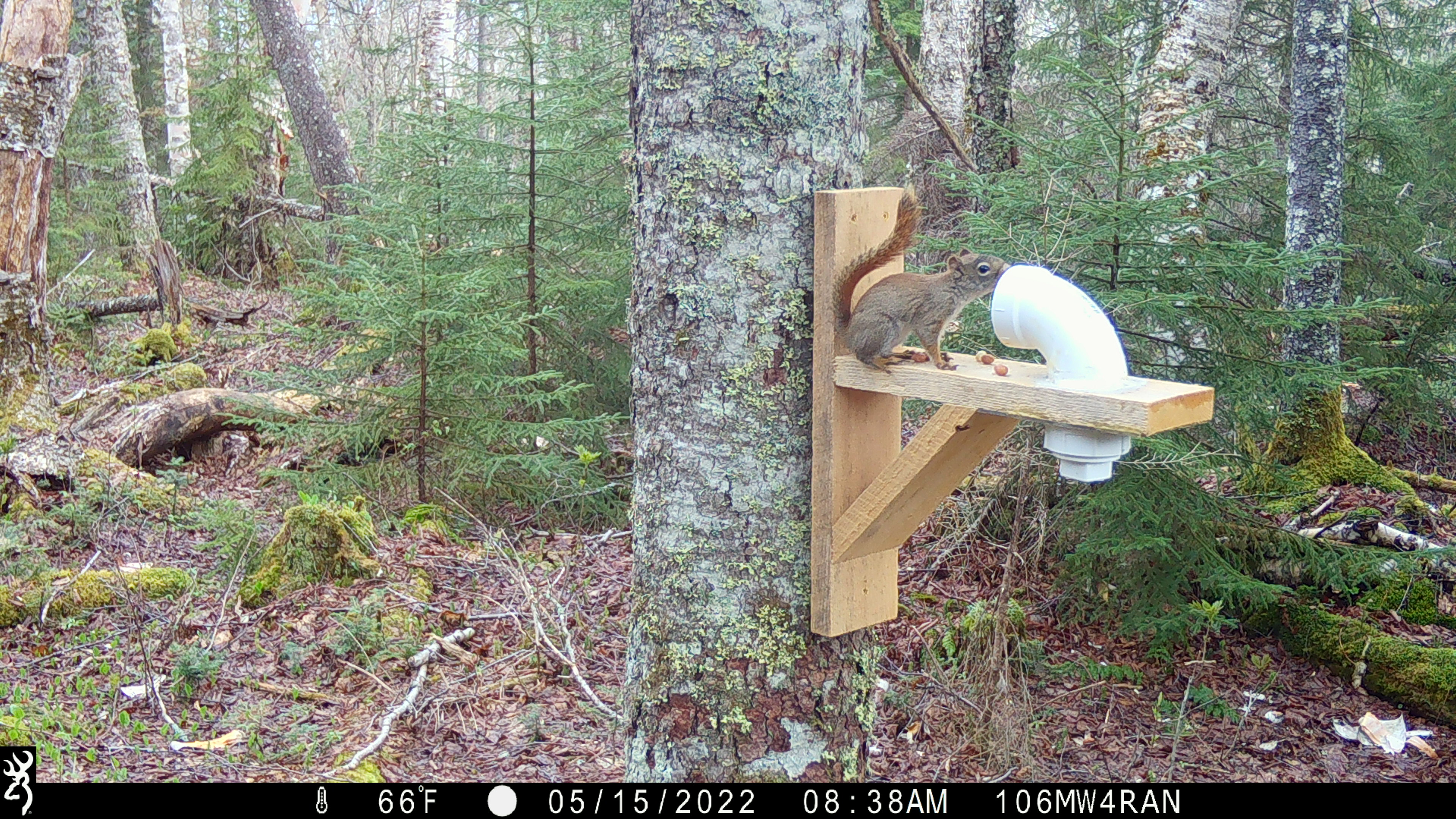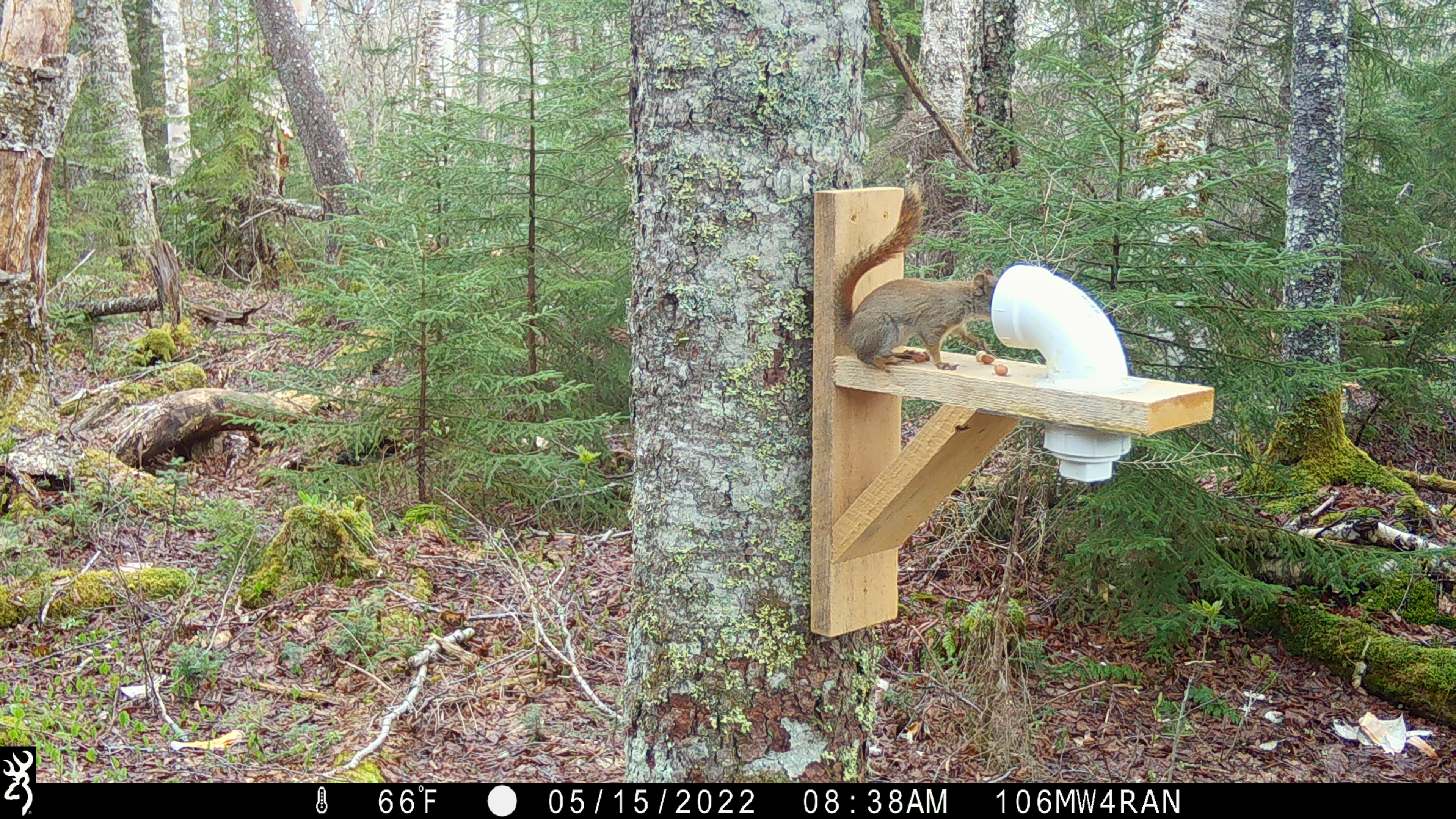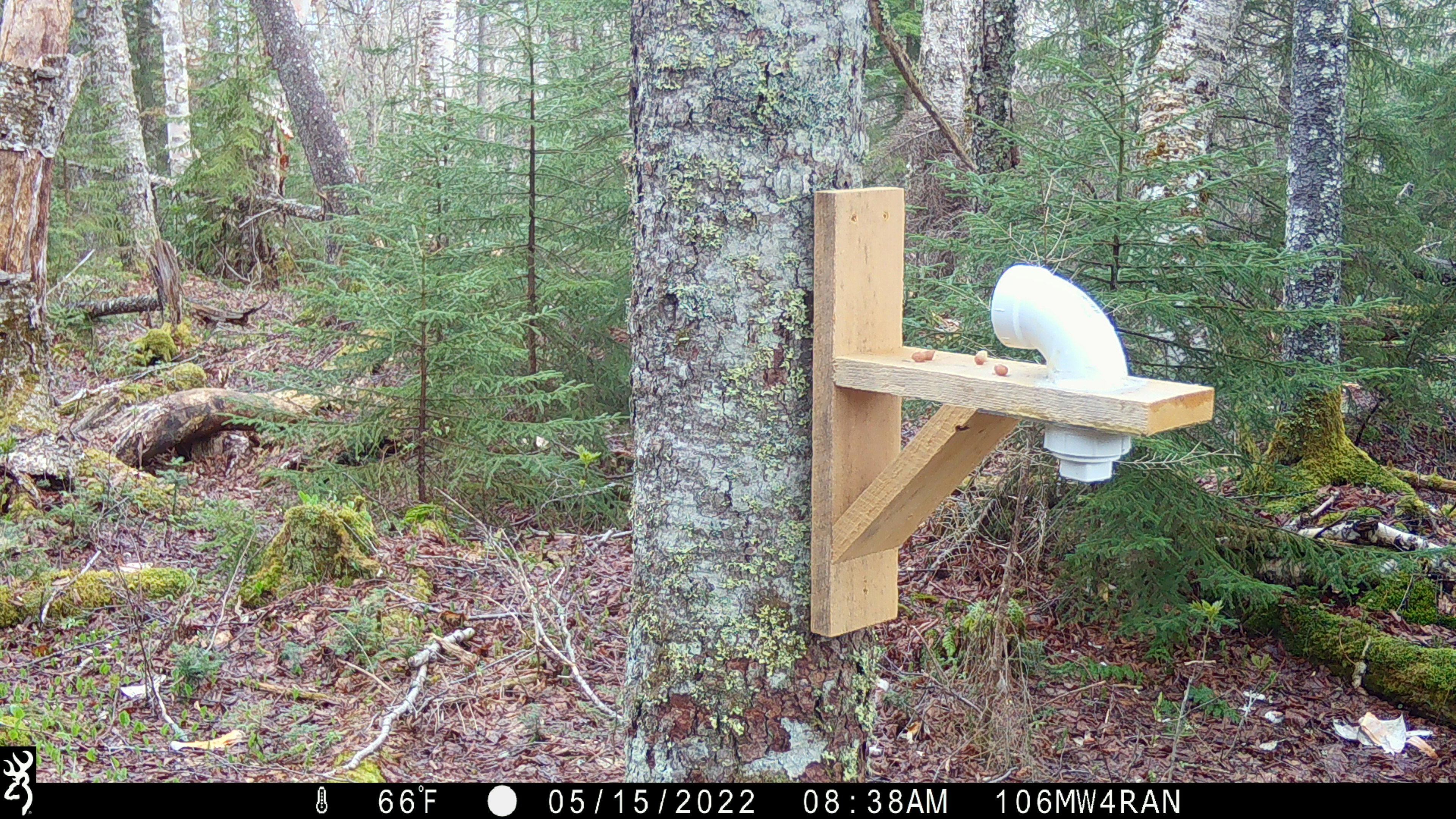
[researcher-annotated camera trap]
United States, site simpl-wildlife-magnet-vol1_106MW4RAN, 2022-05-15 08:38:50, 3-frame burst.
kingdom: Animalia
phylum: Chordata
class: Mammalia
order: Rodentia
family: Sciuridae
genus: Tamiasciurus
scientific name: Tamiasciurus hudsonicus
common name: red squirrel